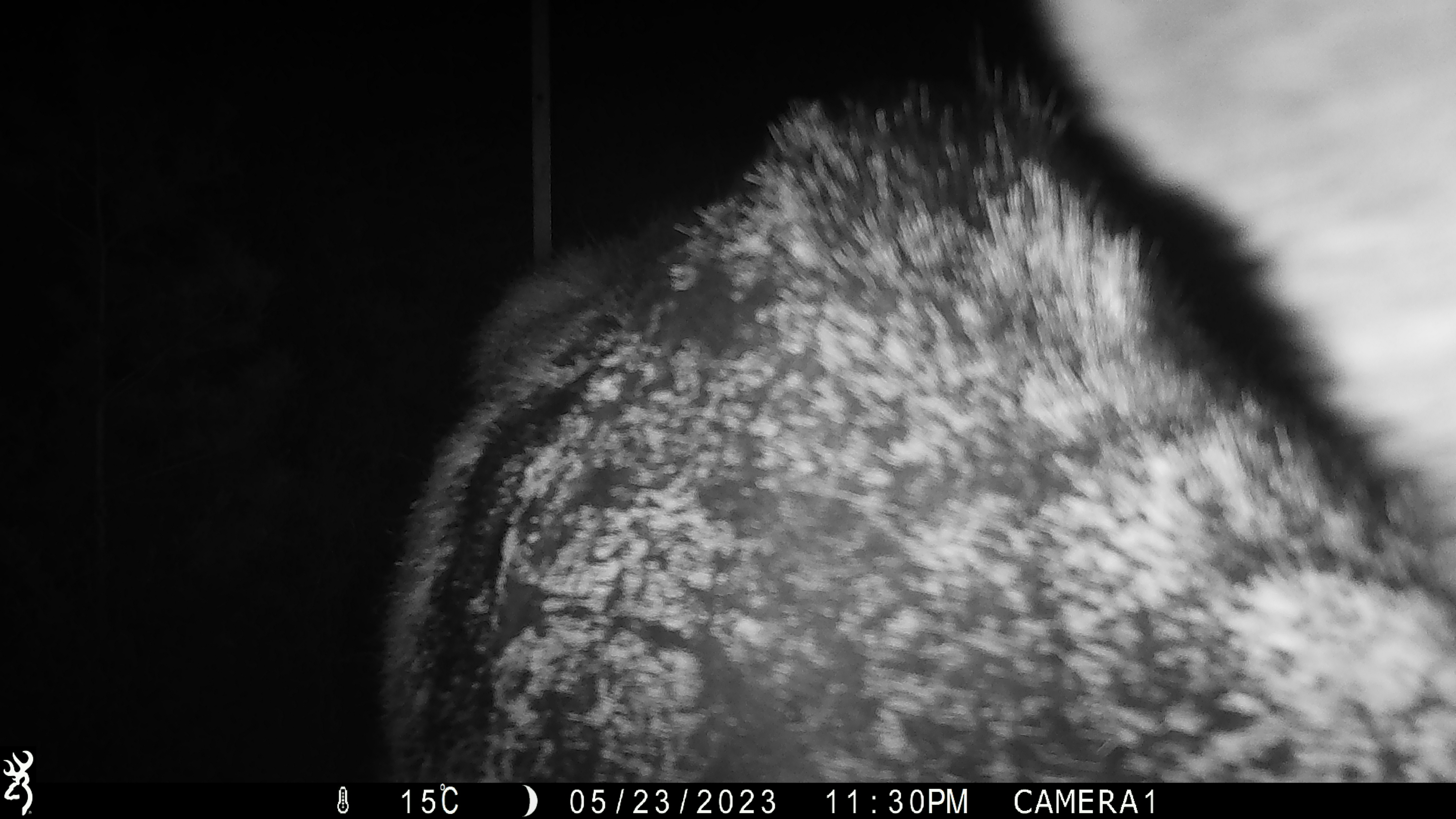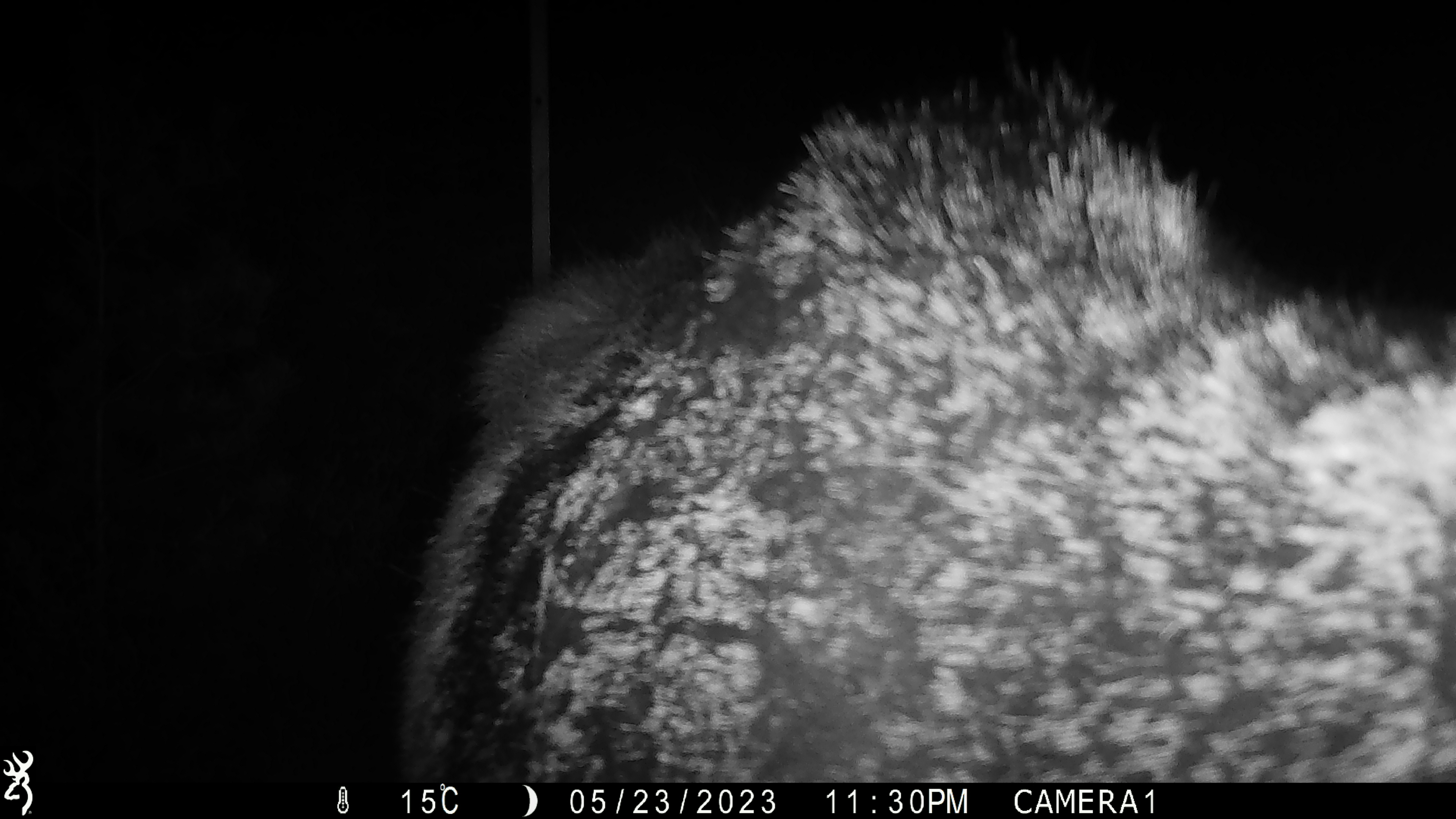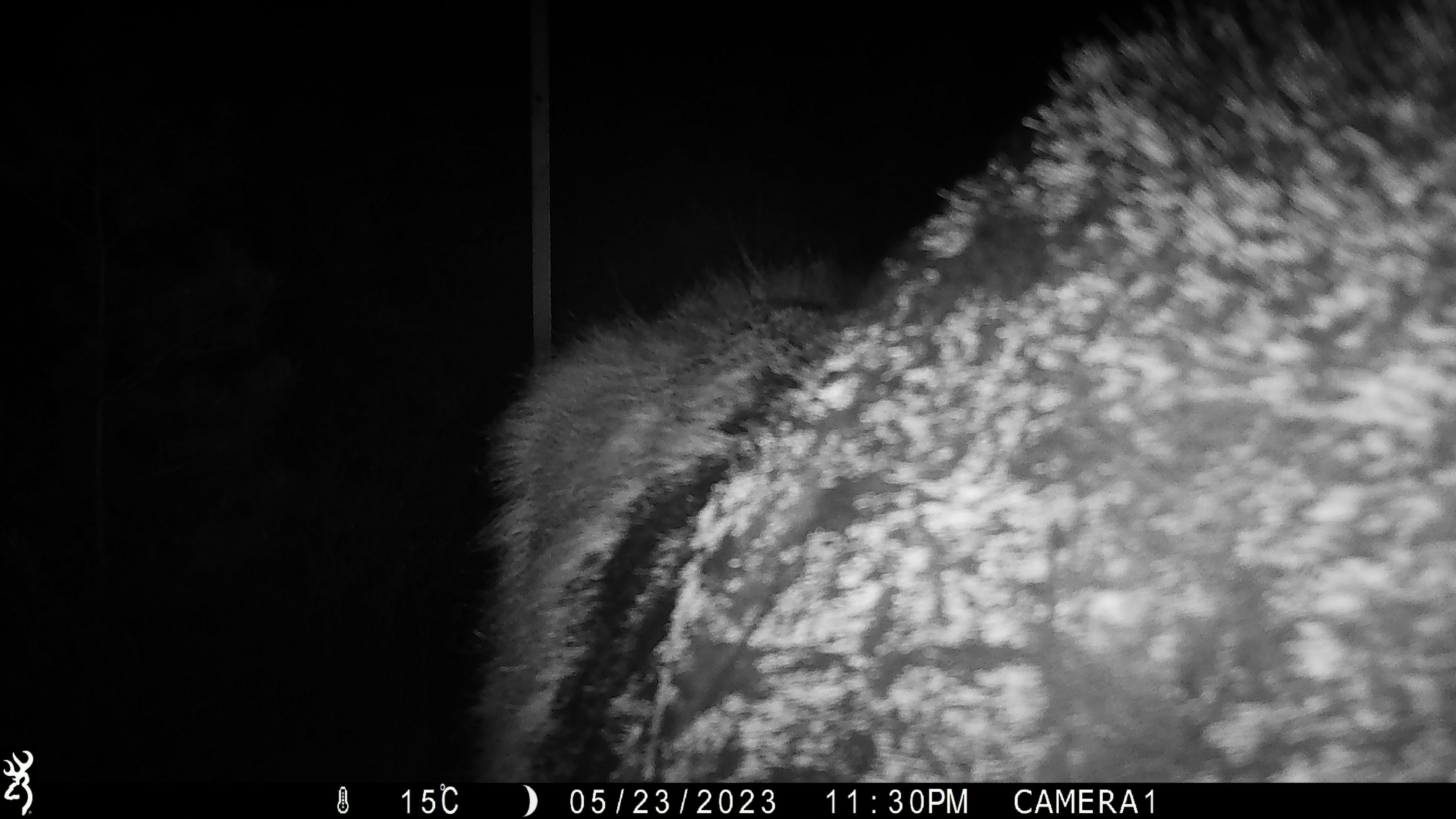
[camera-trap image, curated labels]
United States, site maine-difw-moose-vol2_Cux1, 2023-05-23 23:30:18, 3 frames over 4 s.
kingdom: Animalia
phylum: Chordata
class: Mammalia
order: Artiodactyla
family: Cervidae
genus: Alces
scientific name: Alces alces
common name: moose